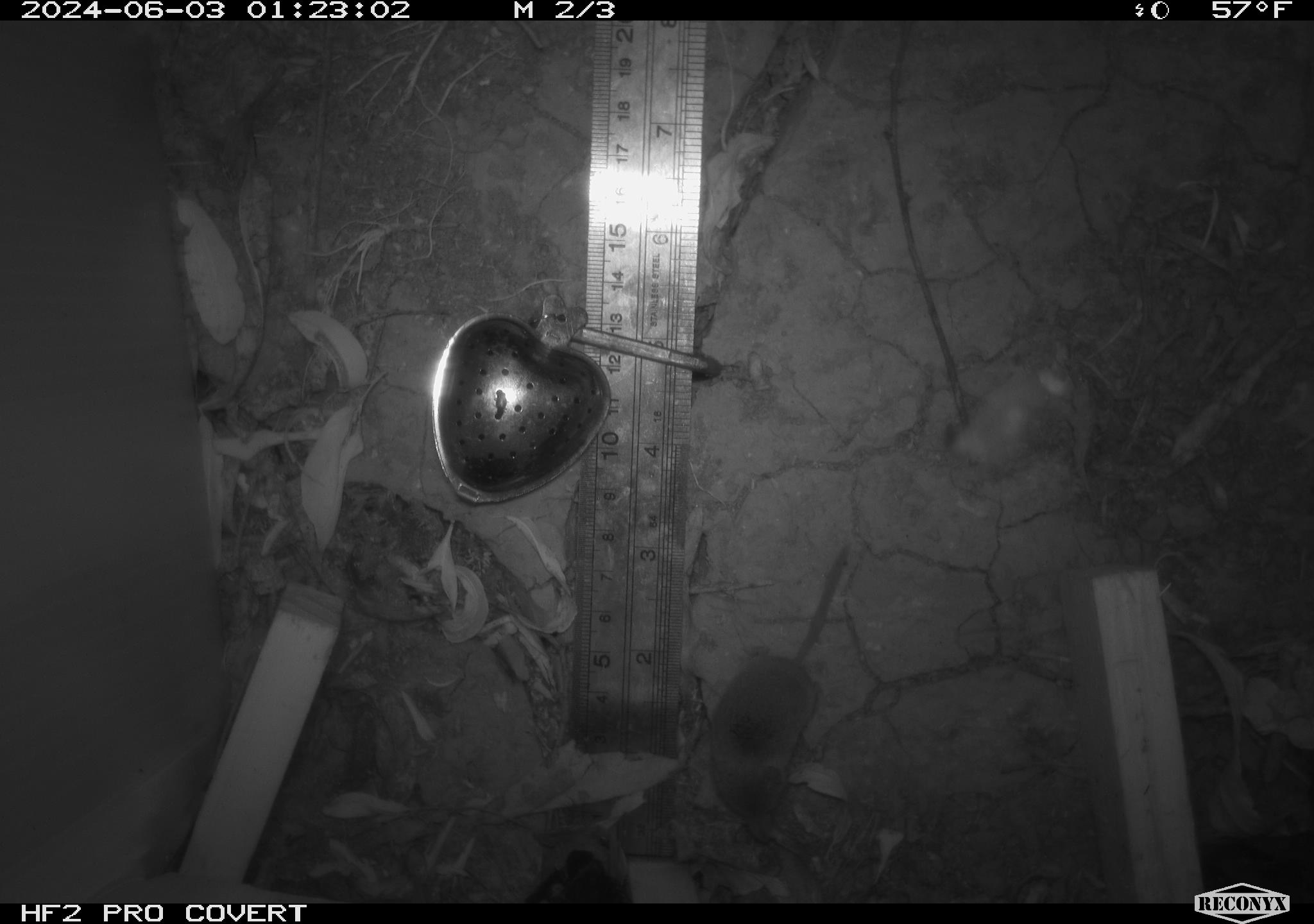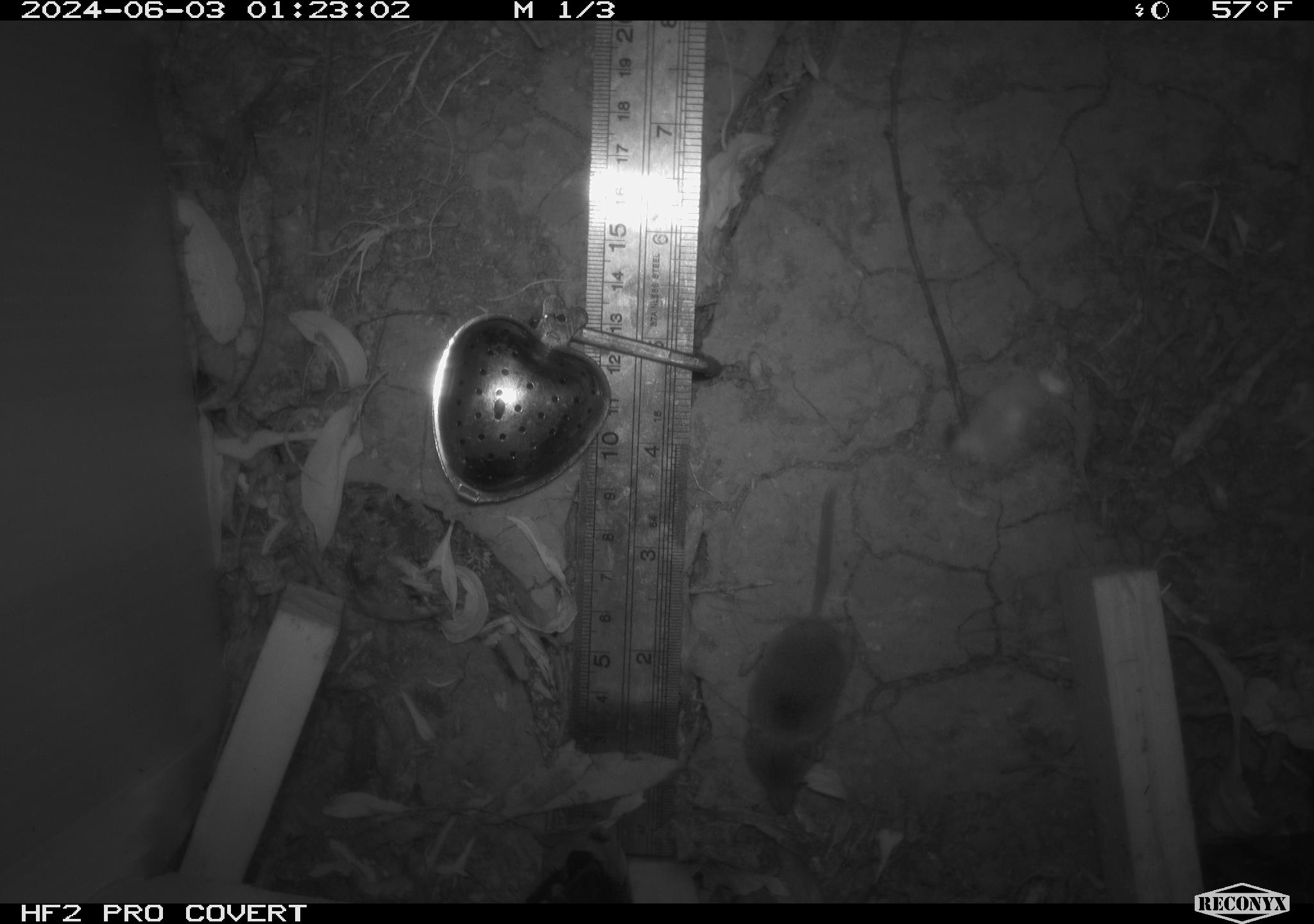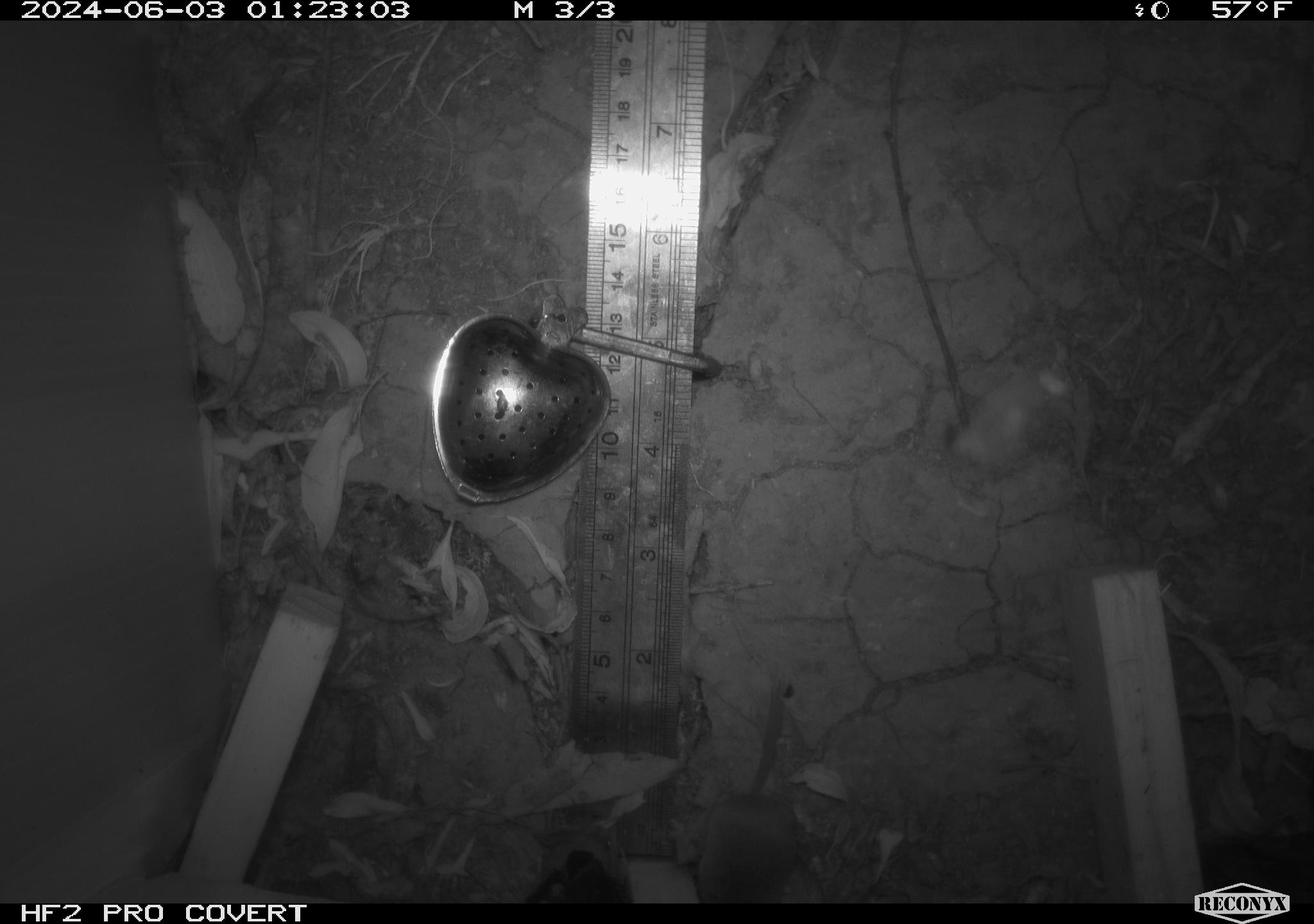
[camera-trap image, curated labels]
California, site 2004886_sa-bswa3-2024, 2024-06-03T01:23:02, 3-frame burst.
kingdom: Animalia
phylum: Chordata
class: Mammalia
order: Eulipotyphla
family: Soricidae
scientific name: Soricidae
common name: shrews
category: soricidae family